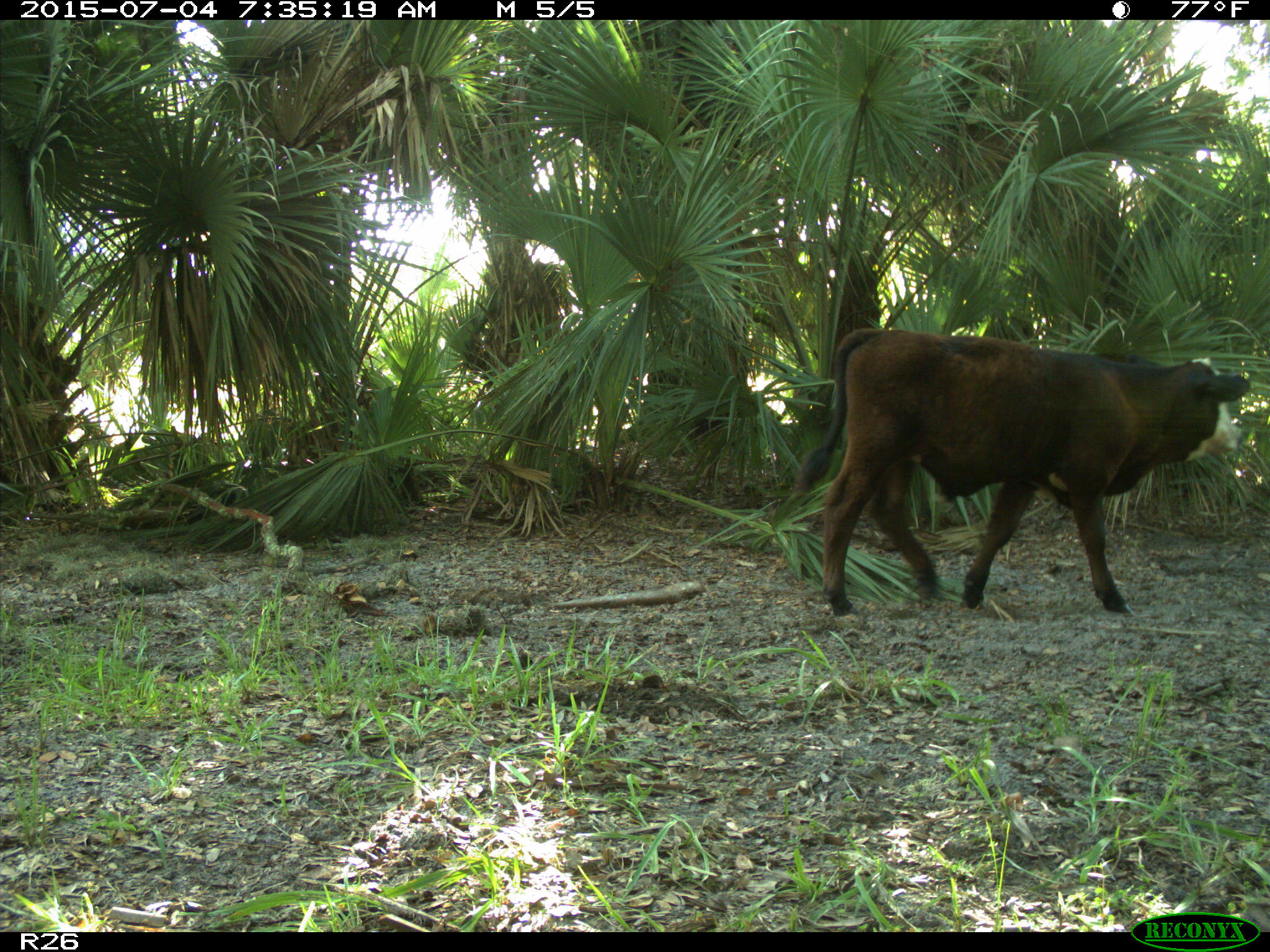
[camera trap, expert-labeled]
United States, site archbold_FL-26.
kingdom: Animalia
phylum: Chordata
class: Mammalia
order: Artiodactyla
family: Bovidae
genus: Bos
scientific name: Bos taurus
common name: domestic cow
Bos taurus (domestic cow).